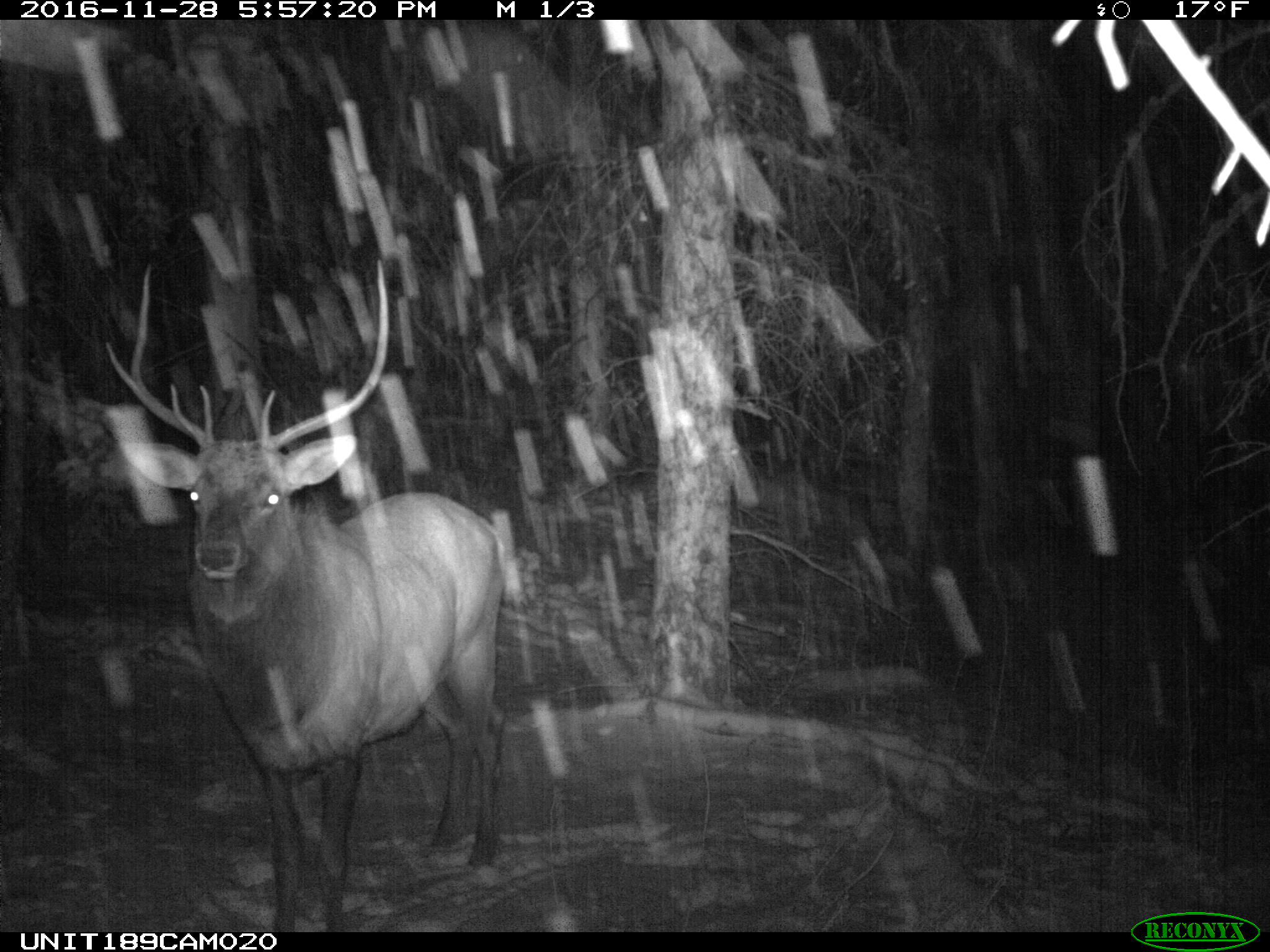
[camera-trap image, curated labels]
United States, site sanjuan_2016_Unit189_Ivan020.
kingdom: Animalia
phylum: Chordata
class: Mammalia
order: Artiodactyla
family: Cervidae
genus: Cervus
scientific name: Cervus elaphus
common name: red deer